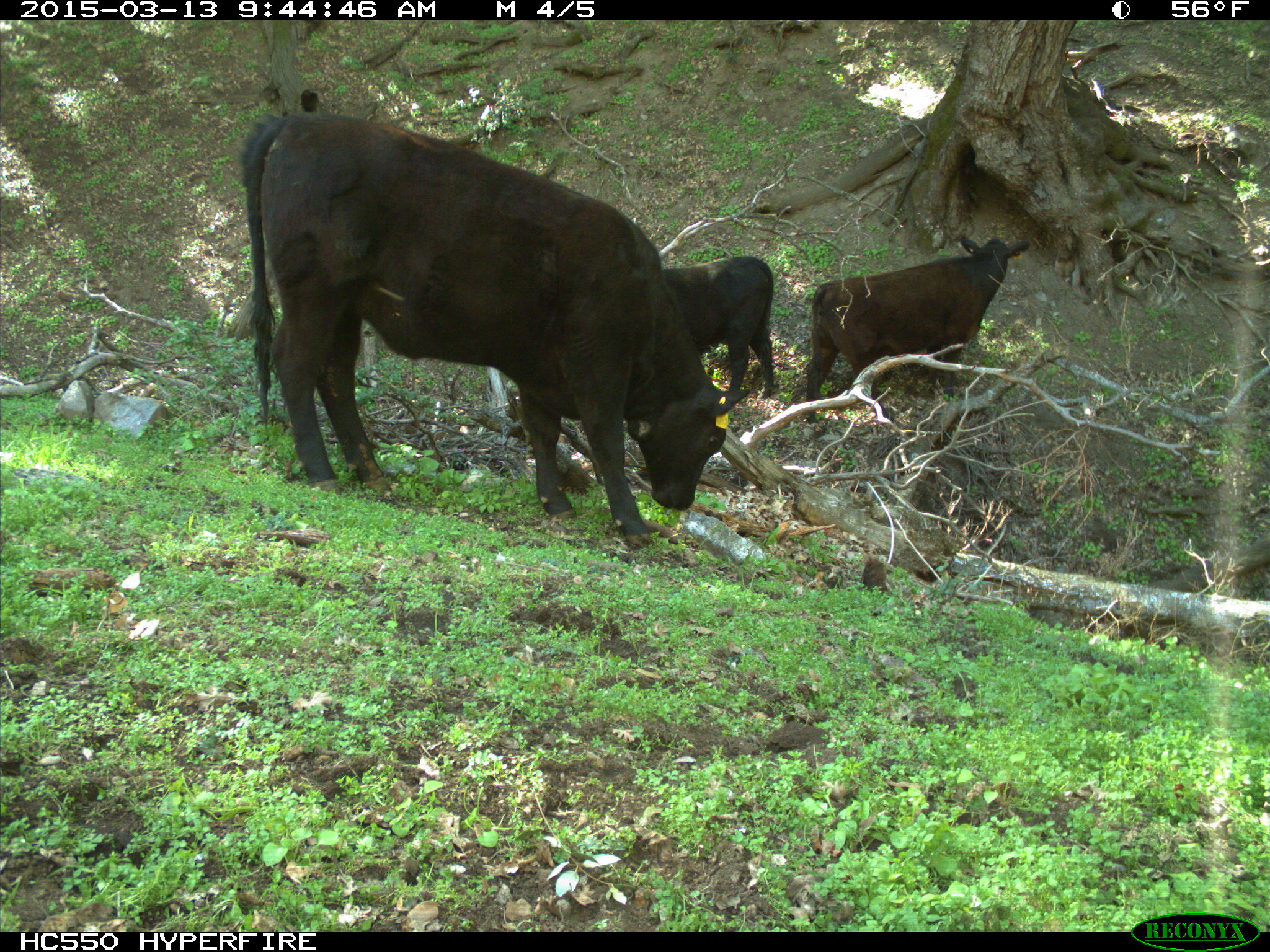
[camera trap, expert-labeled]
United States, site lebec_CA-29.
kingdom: Animalia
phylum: Chordata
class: Mammalia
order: Artiodactyla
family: Bovidae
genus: Bos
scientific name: Bos taurus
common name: domestic cow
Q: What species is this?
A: Bos taurus (domestic cow).